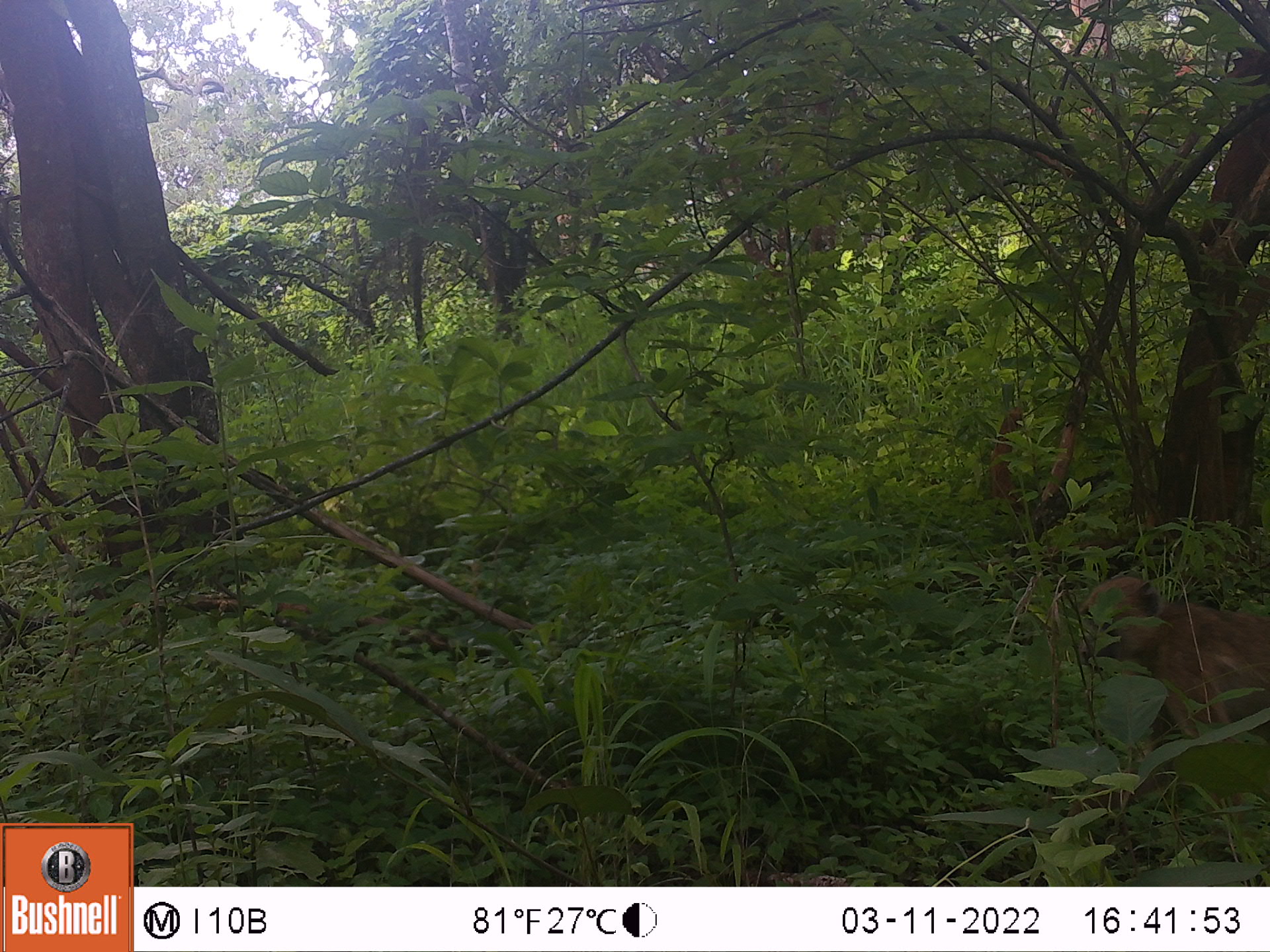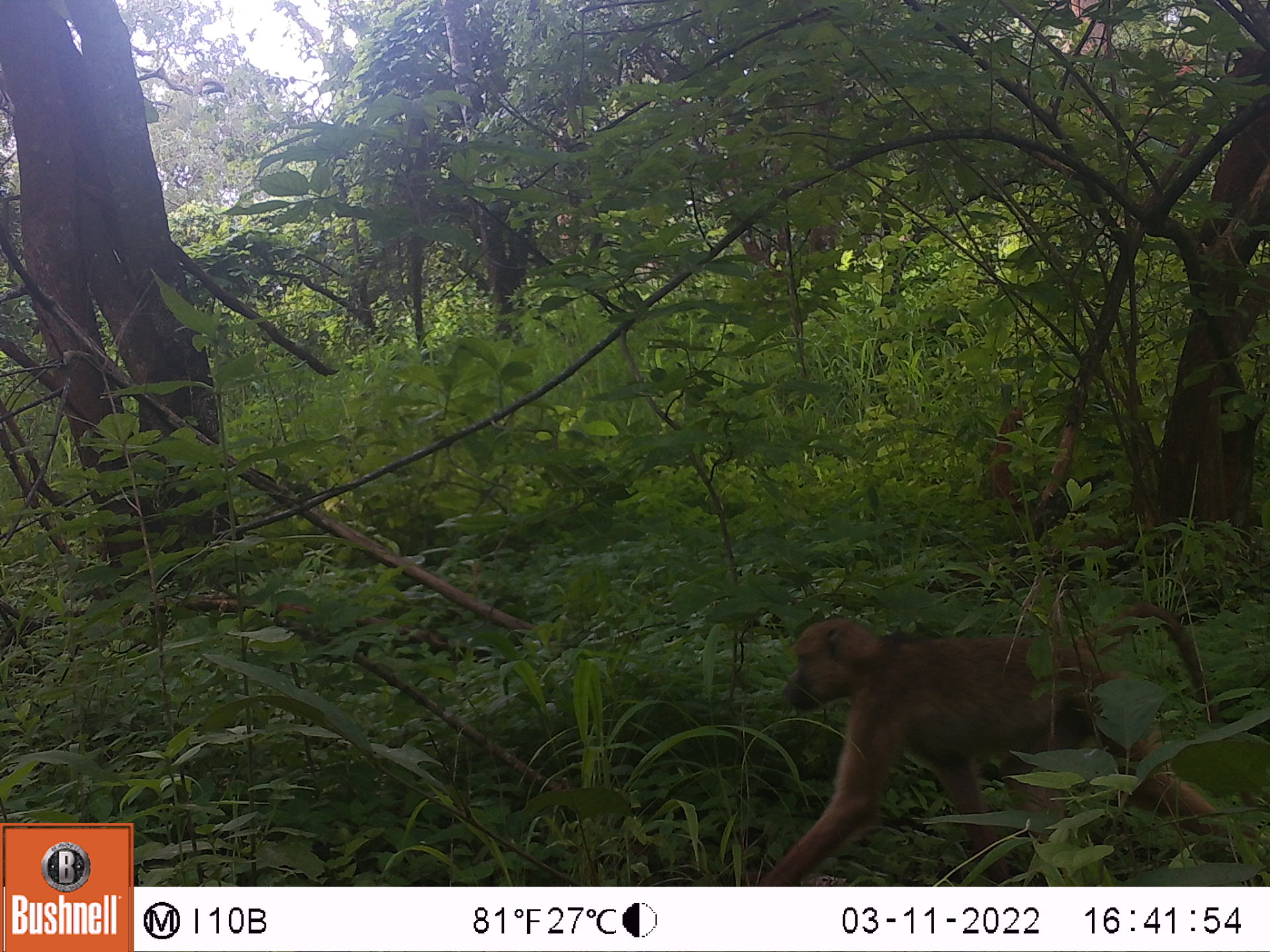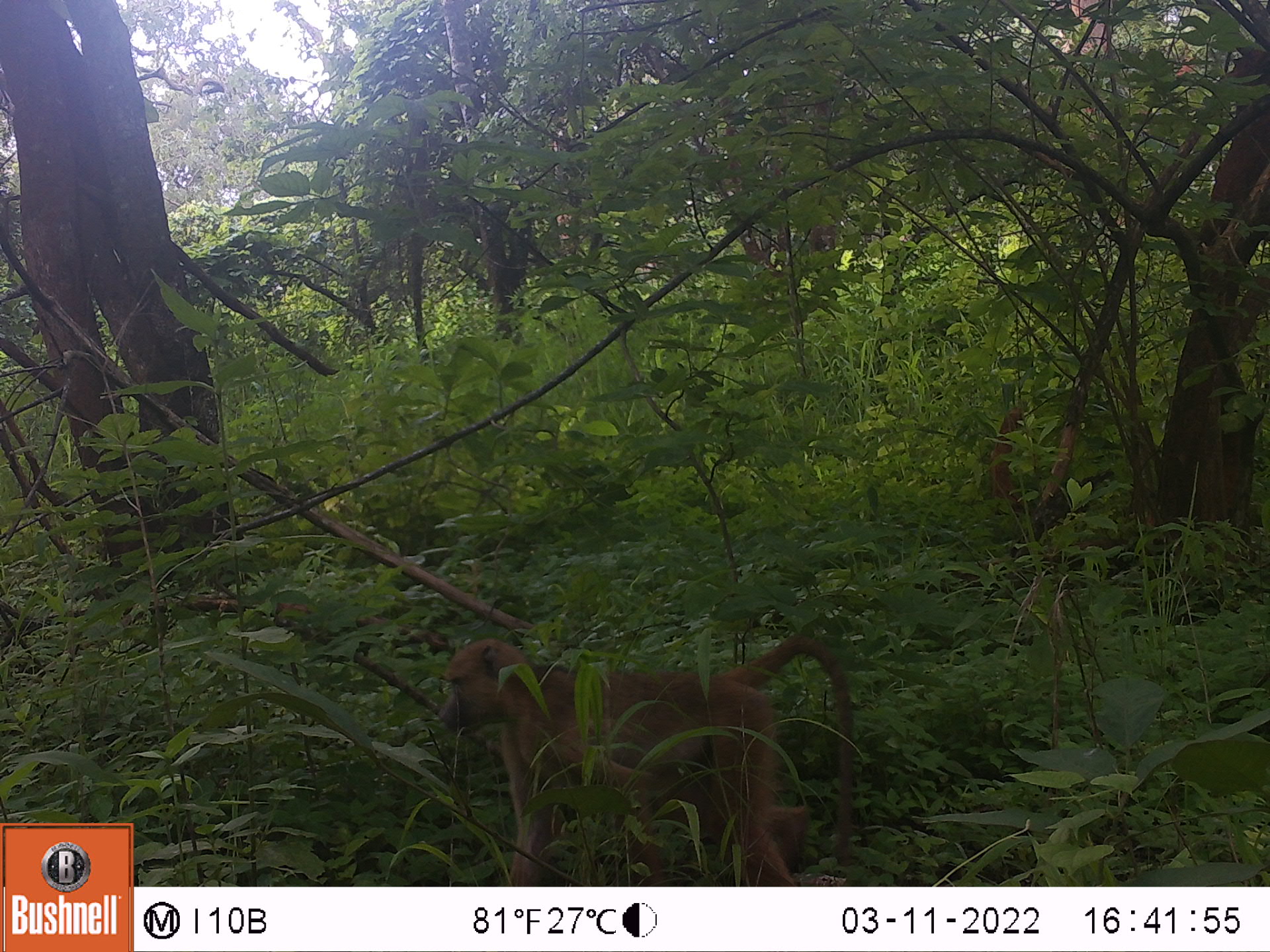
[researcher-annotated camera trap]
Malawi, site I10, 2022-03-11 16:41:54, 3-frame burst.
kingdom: Animalia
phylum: Chordata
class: Mammalia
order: Primates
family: Cercopithecidae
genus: Papio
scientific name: Papio cynocephalus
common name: yellow baboon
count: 1